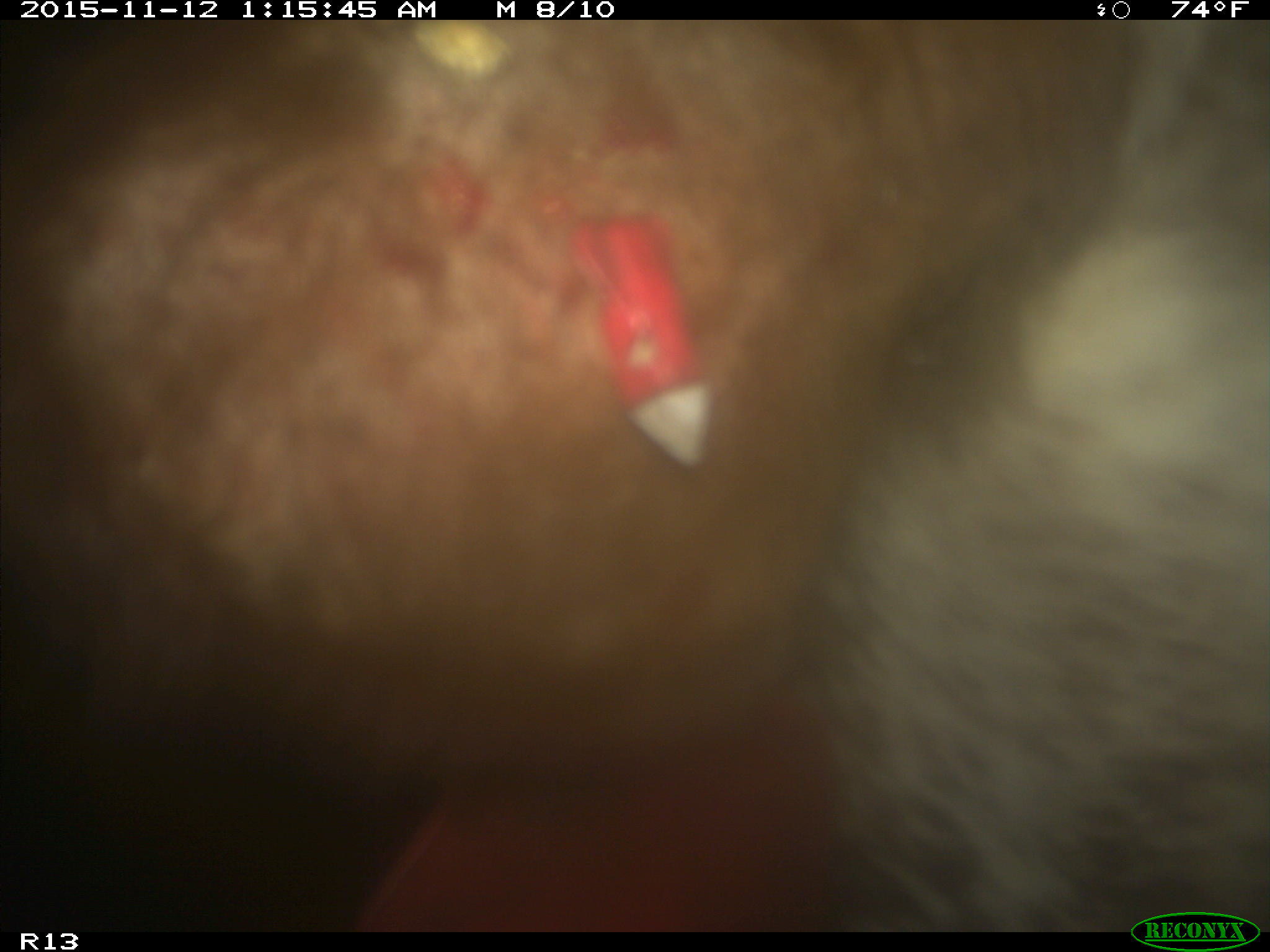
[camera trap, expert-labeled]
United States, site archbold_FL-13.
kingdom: Animalia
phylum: Chordata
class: Mammalia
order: Artiodactyla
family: Bovidae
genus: Bos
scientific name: Bos taurus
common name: domestic cow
Bos taurus (domestic cow).